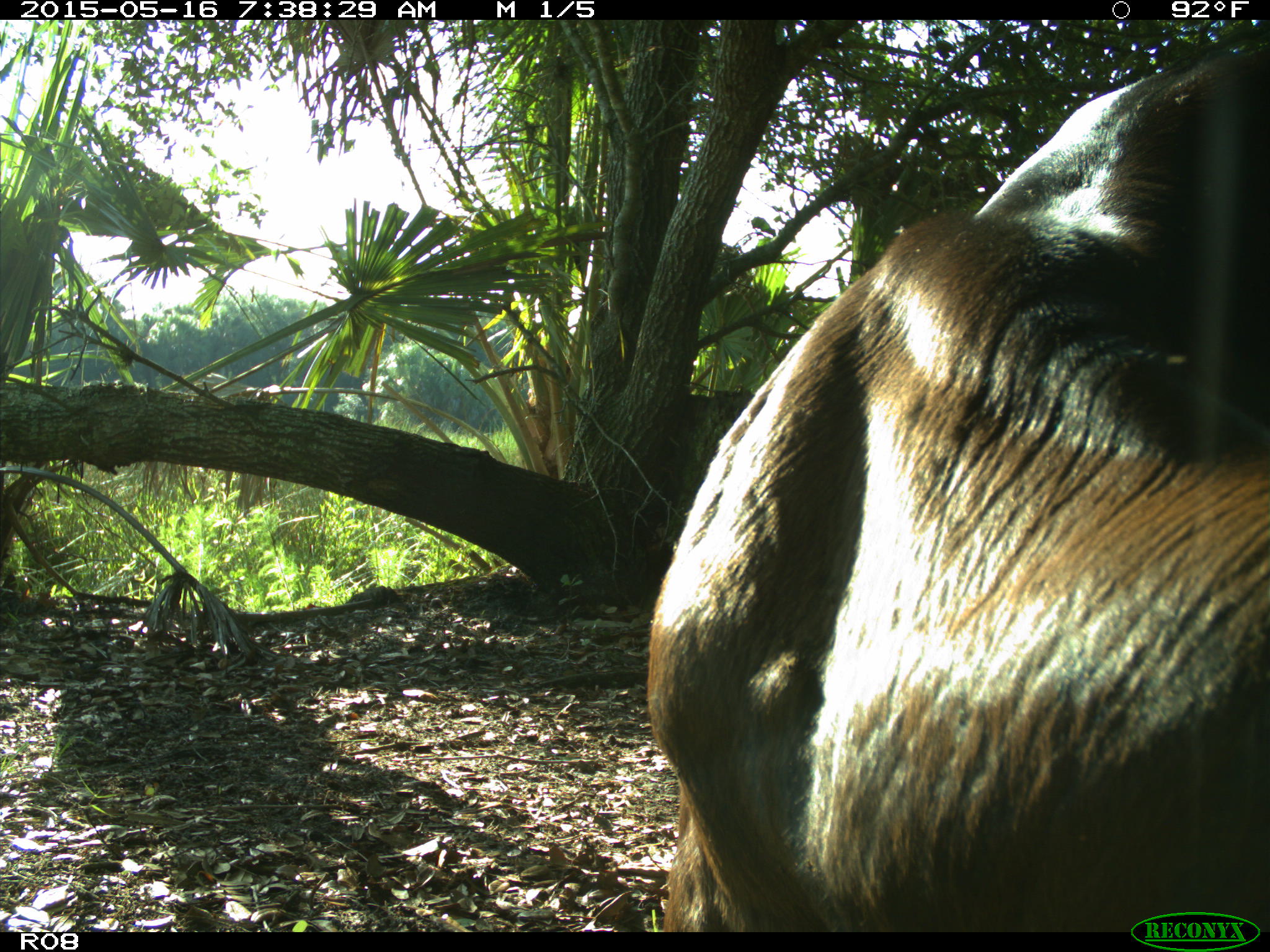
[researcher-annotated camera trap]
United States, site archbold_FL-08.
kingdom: Animalia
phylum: Chordata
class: Mammalia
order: Artiodactyla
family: Bovidae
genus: Bos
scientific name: Bos taurus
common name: domestic cow